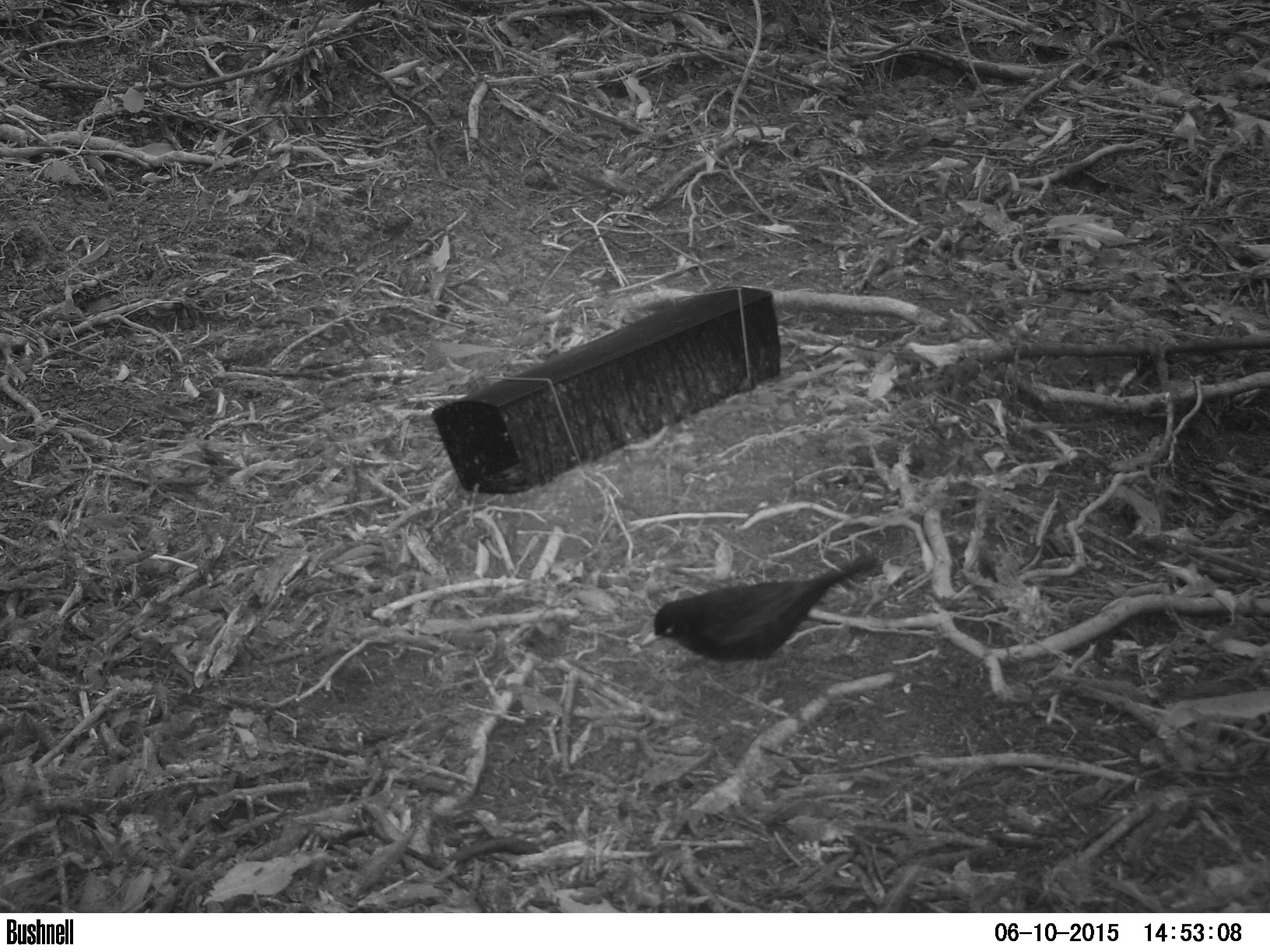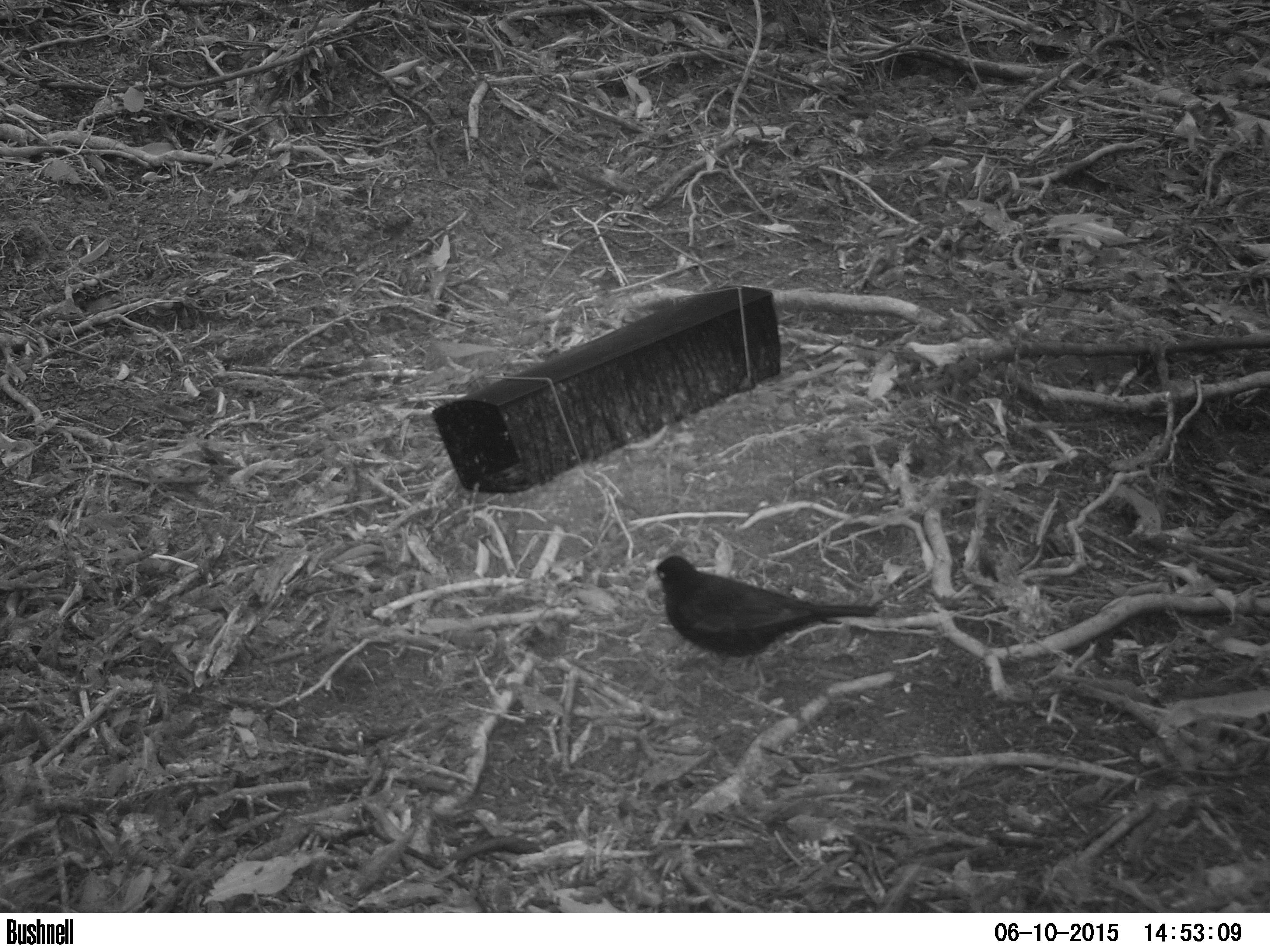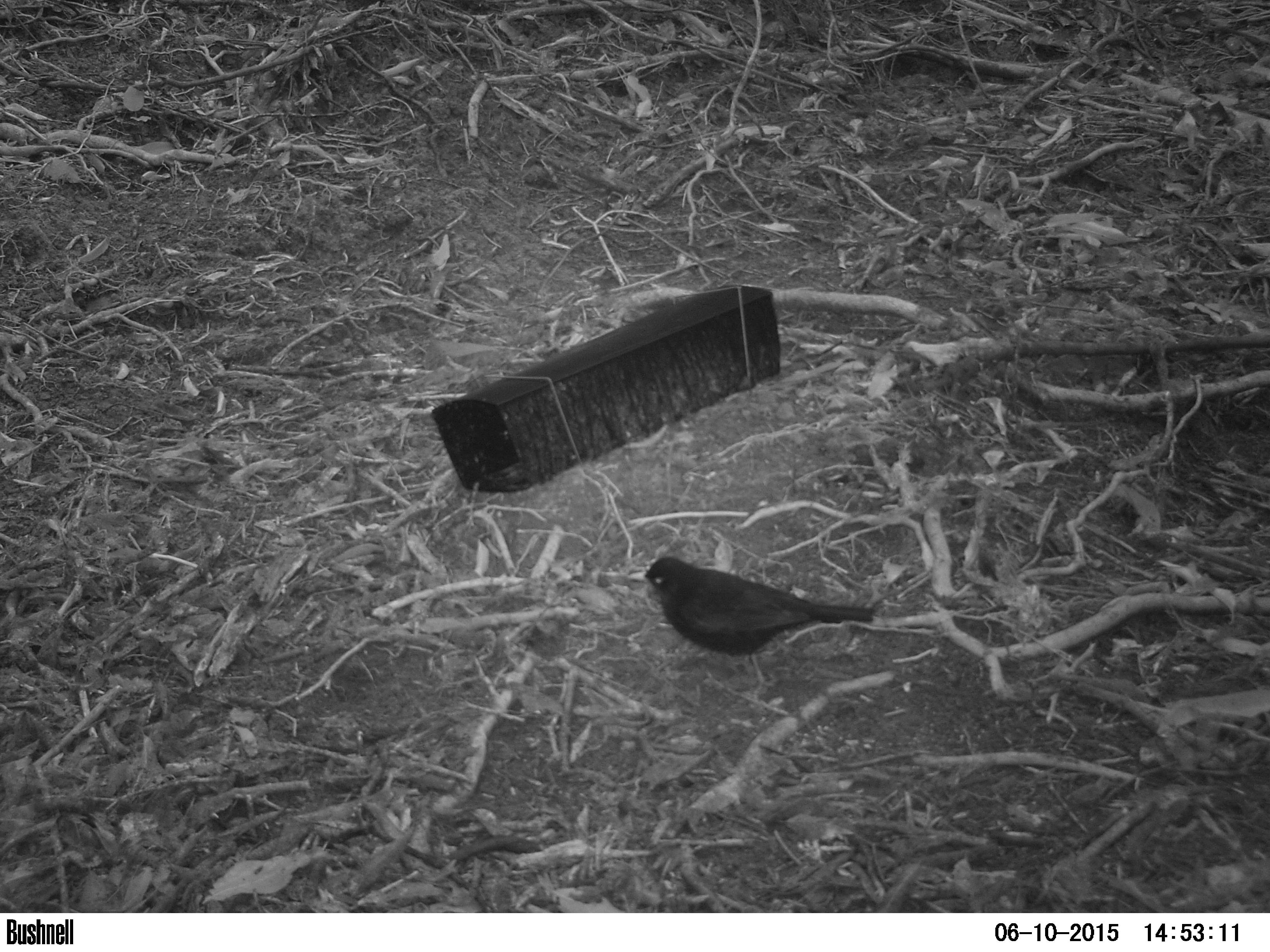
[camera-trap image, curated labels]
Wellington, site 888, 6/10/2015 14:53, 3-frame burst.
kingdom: Animalia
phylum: Chordata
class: Aves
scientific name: Aves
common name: bird